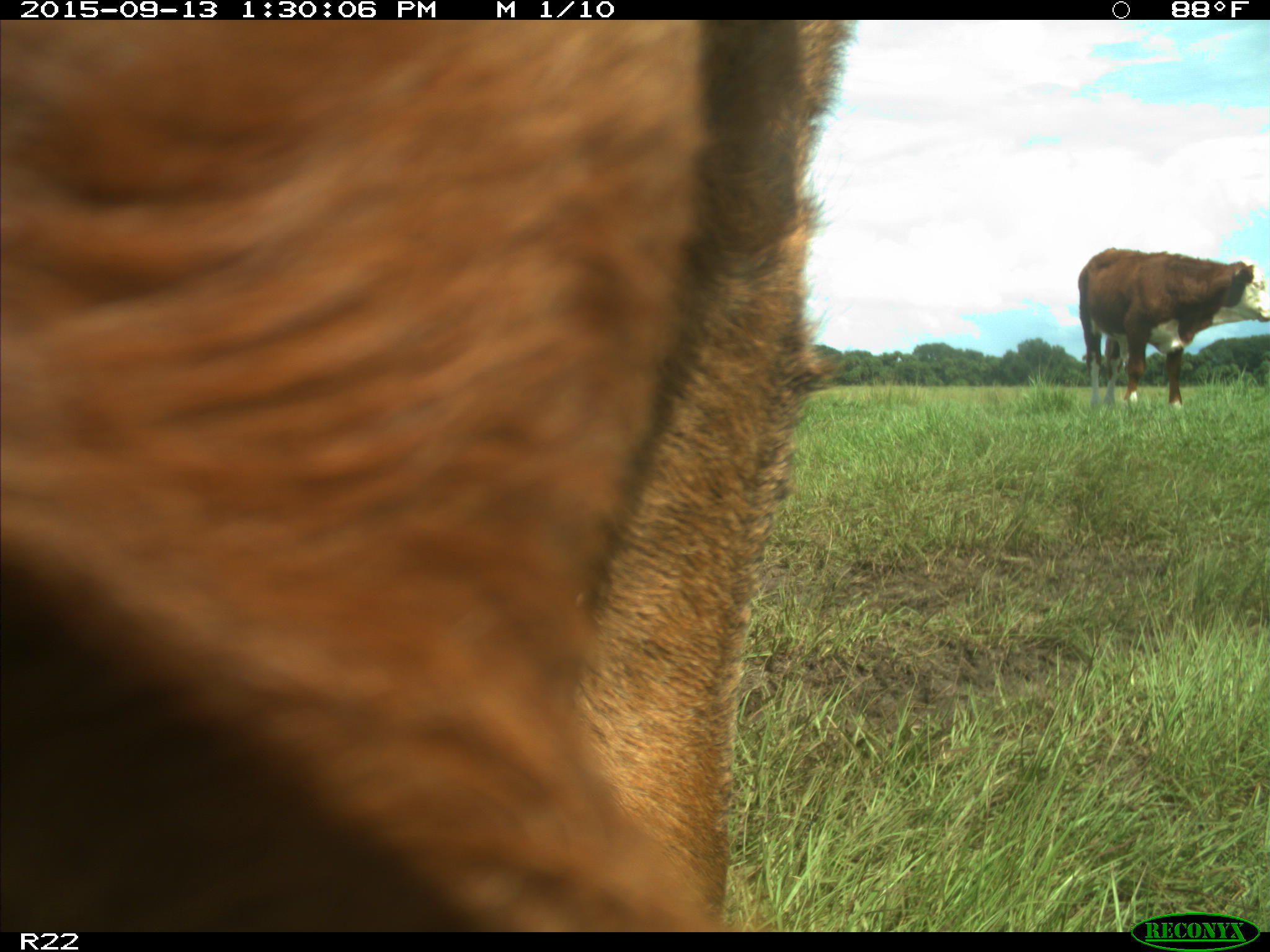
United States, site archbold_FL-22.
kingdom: Animalia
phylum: Chordata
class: Mammalia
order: Artiodactyla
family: Bovidae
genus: Bos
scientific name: Bos taurus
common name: domestic cow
Bos taurus (domestic cow).